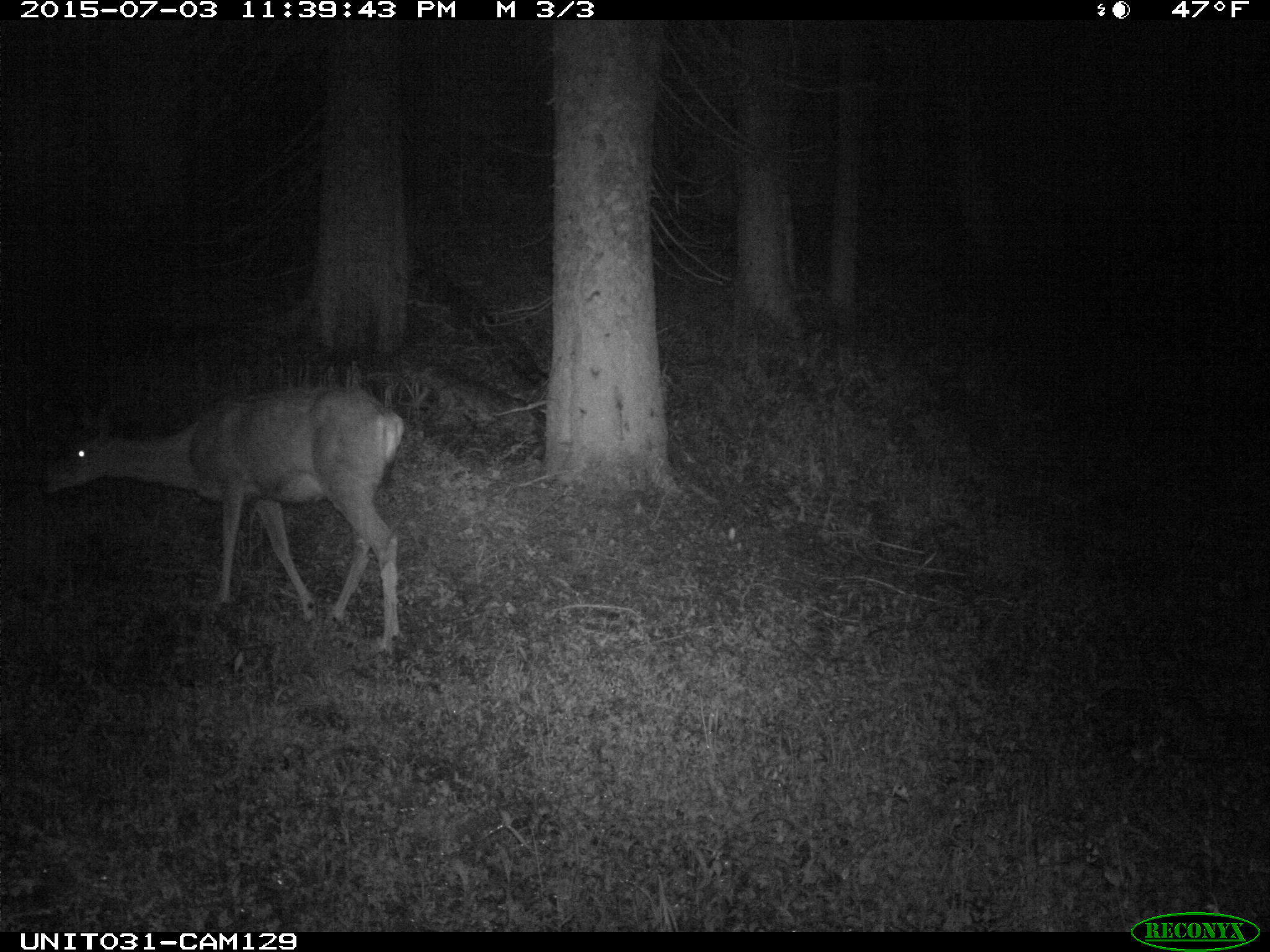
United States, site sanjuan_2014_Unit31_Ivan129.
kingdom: Animalia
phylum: Chordata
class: Mammalia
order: Artiodactyla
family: Cervidae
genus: Odocoileus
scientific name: Odocoileus hemionus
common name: mule deer